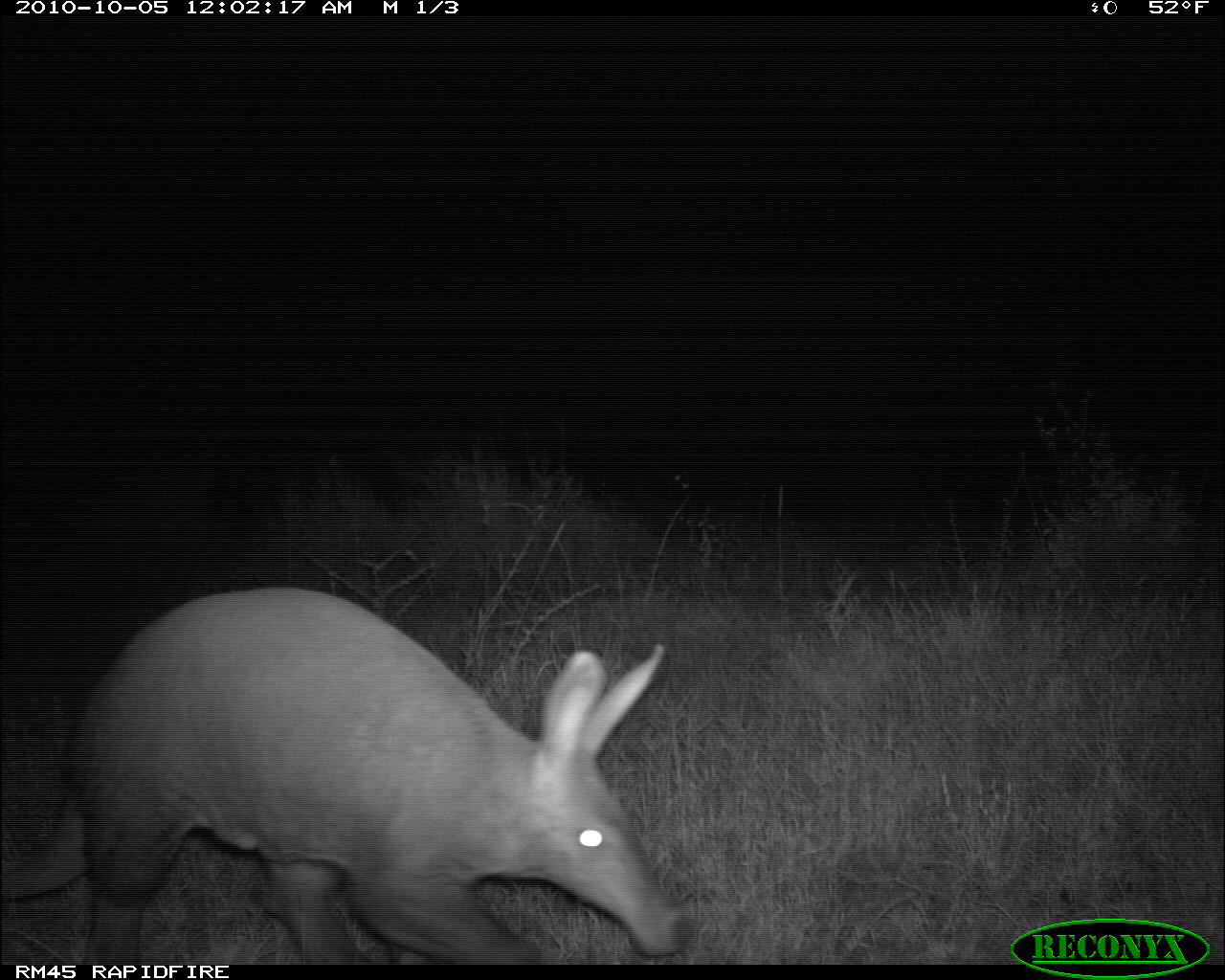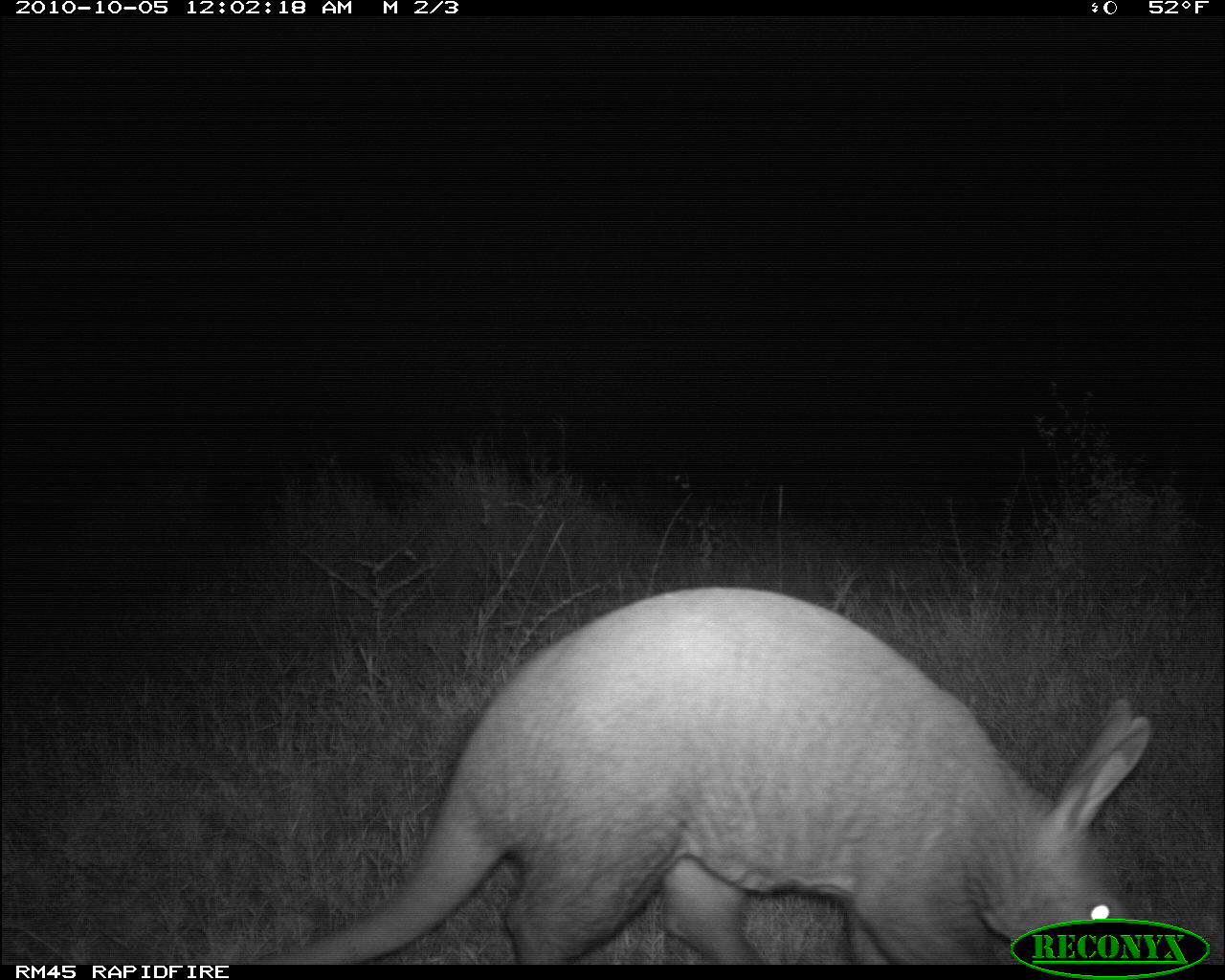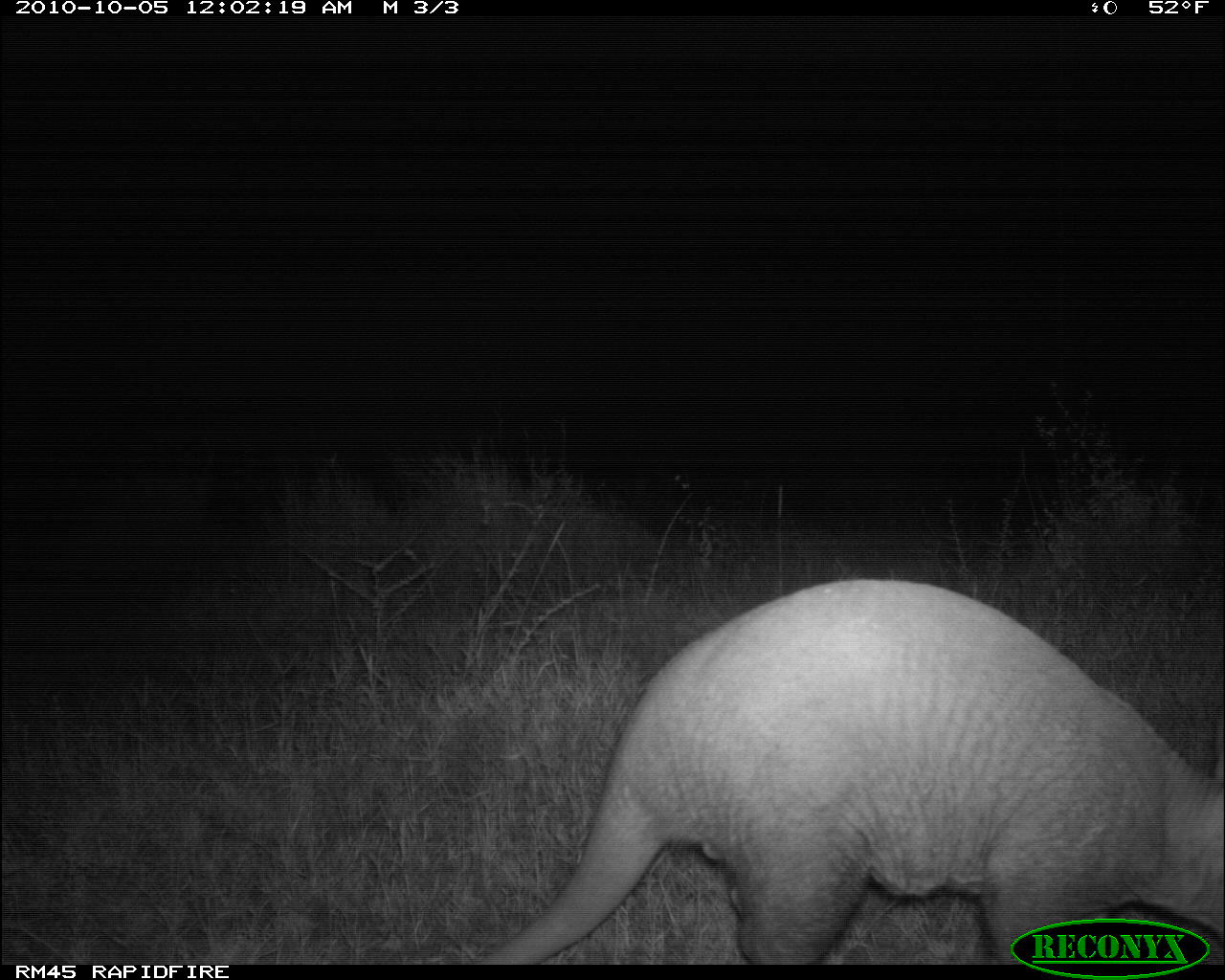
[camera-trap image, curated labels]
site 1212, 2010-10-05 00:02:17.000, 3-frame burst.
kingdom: Animalia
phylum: Chordata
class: Mammalia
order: Tubulidentata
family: Orycteropodidae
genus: Orycteropus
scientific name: Orycteropus afer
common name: aardvark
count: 1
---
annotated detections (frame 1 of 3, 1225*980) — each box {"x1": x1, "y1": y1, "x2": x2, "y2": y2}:
orycteropus afer: {"x1": 0, "y1": 584, "x2": 678, "y2": 963}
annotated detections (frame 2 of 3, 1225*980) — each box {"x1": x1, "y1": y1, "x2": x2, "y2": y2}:
orycteropus afer: {"x1": 258, "y1": 584, "x2": 1152, "y2": 961}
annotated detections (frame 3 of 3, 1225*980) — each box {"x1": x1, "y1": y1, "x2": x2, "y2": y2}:
orycteropus afer: {"x1": 475, "y1": 580, "x2": 1220, "y2": 967}